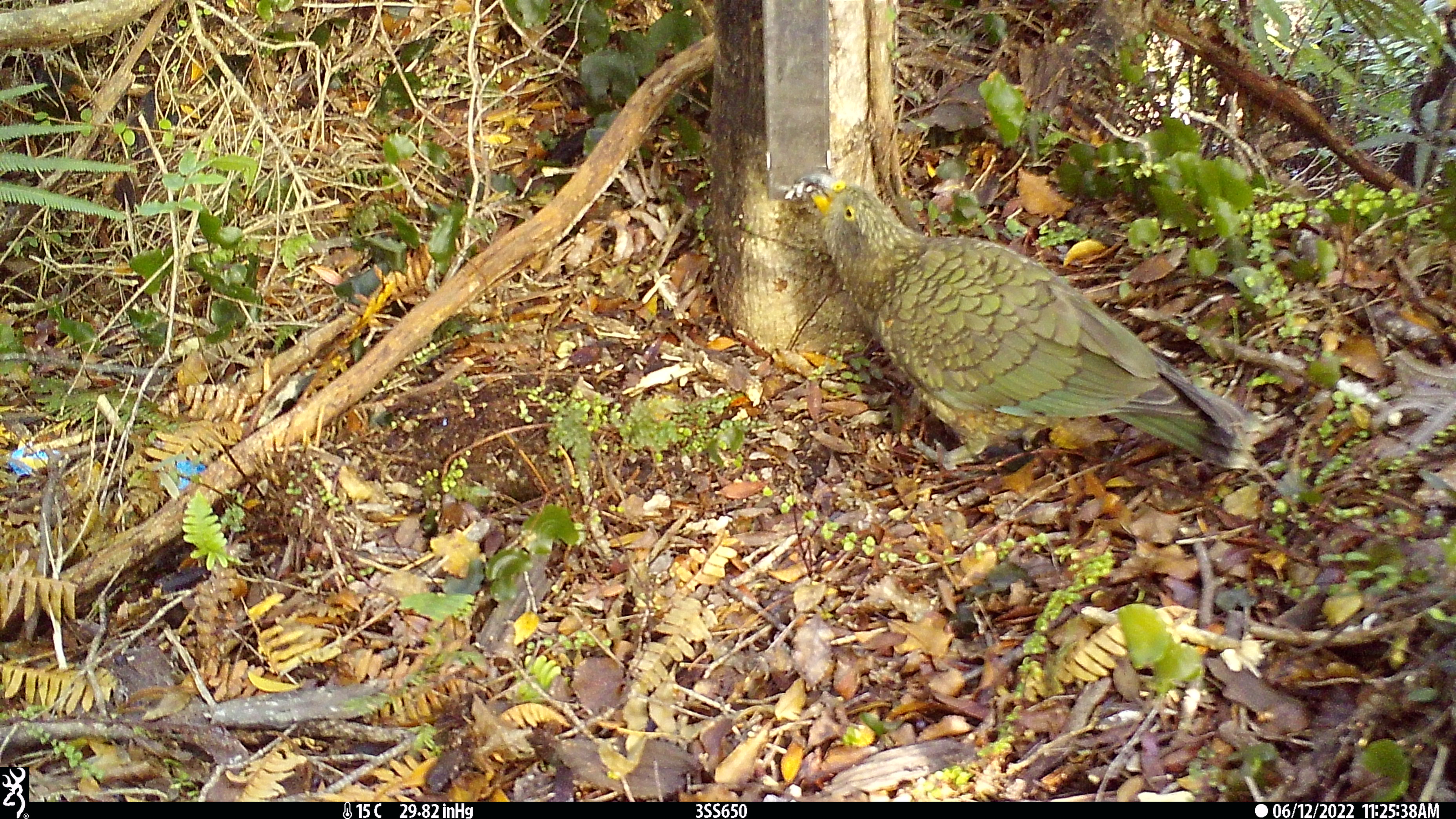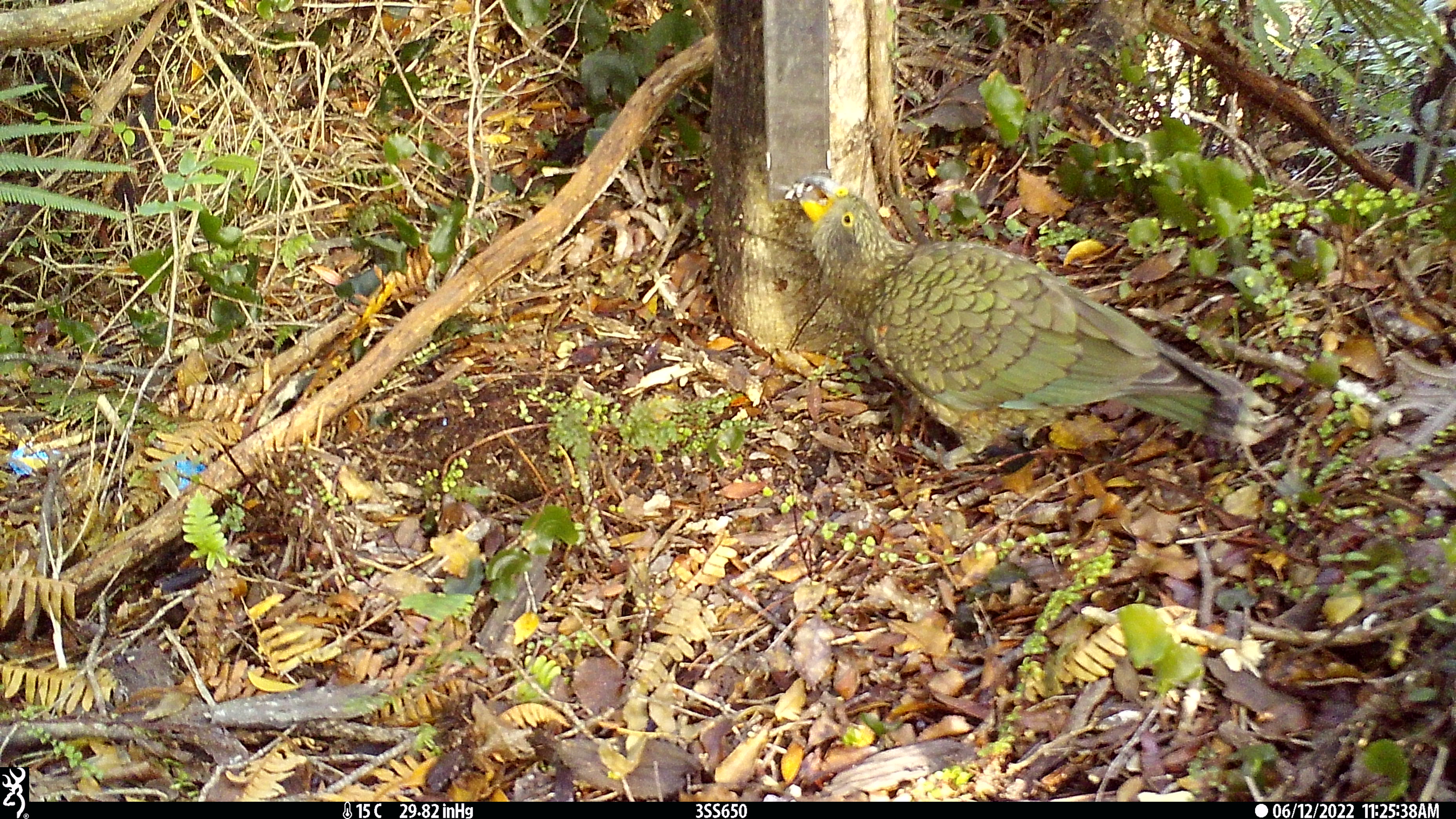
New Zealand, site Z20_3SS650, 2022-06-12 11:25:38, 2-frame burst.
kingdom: Animalia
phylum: Chordata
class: Aves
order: Psittaciformes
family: Strigopidae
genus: Nestor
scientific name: Nestor notabilis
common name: kea